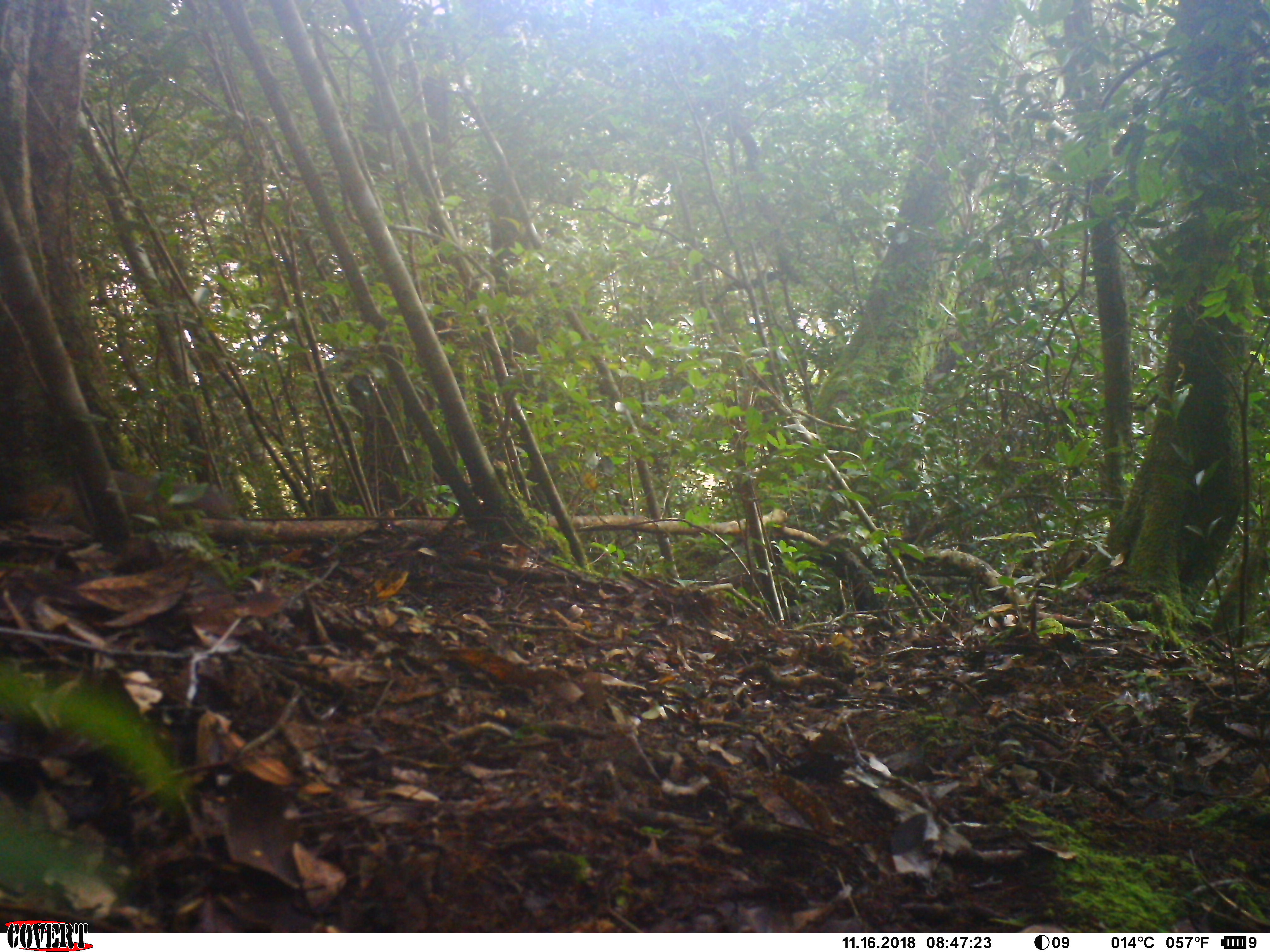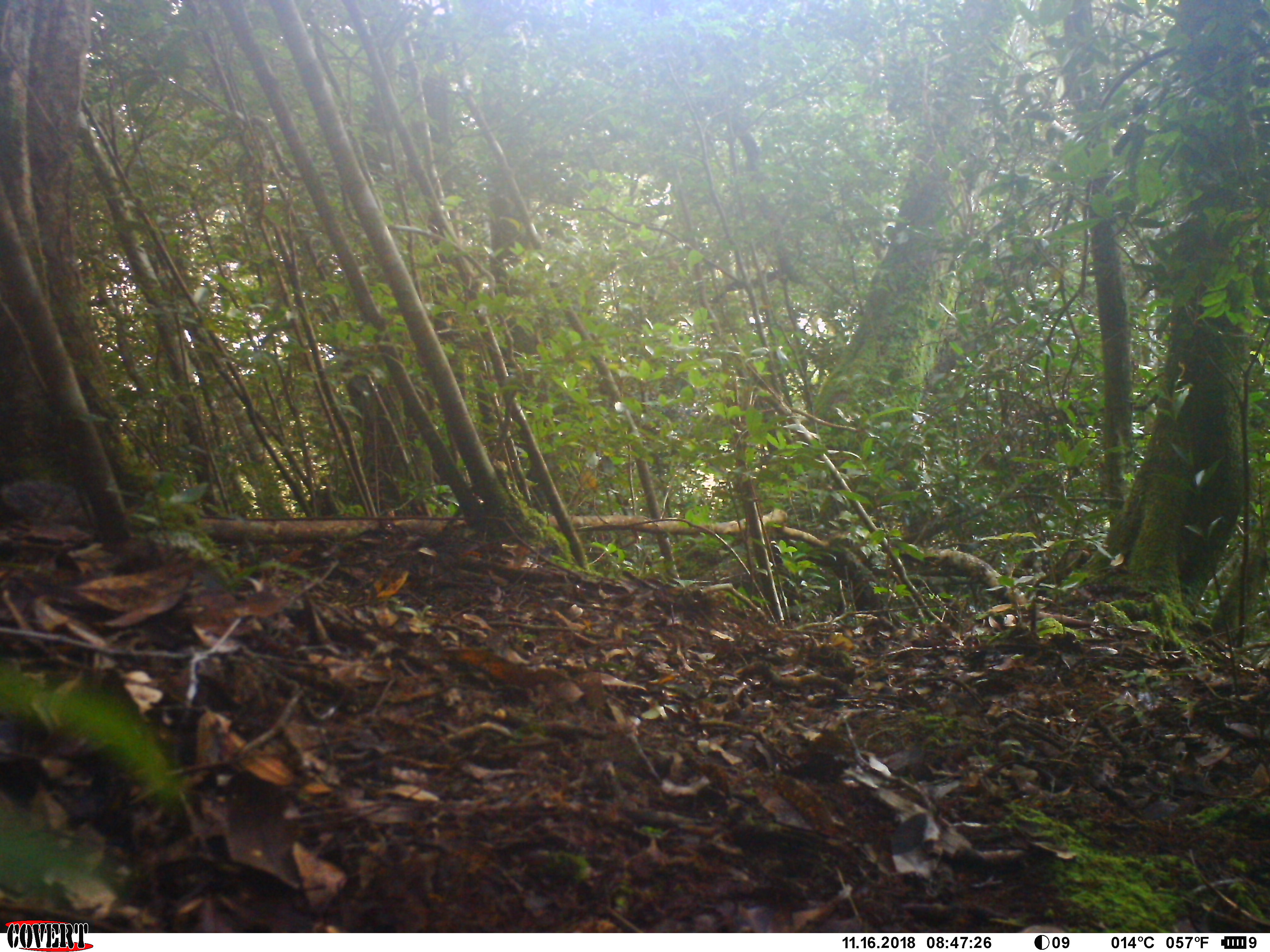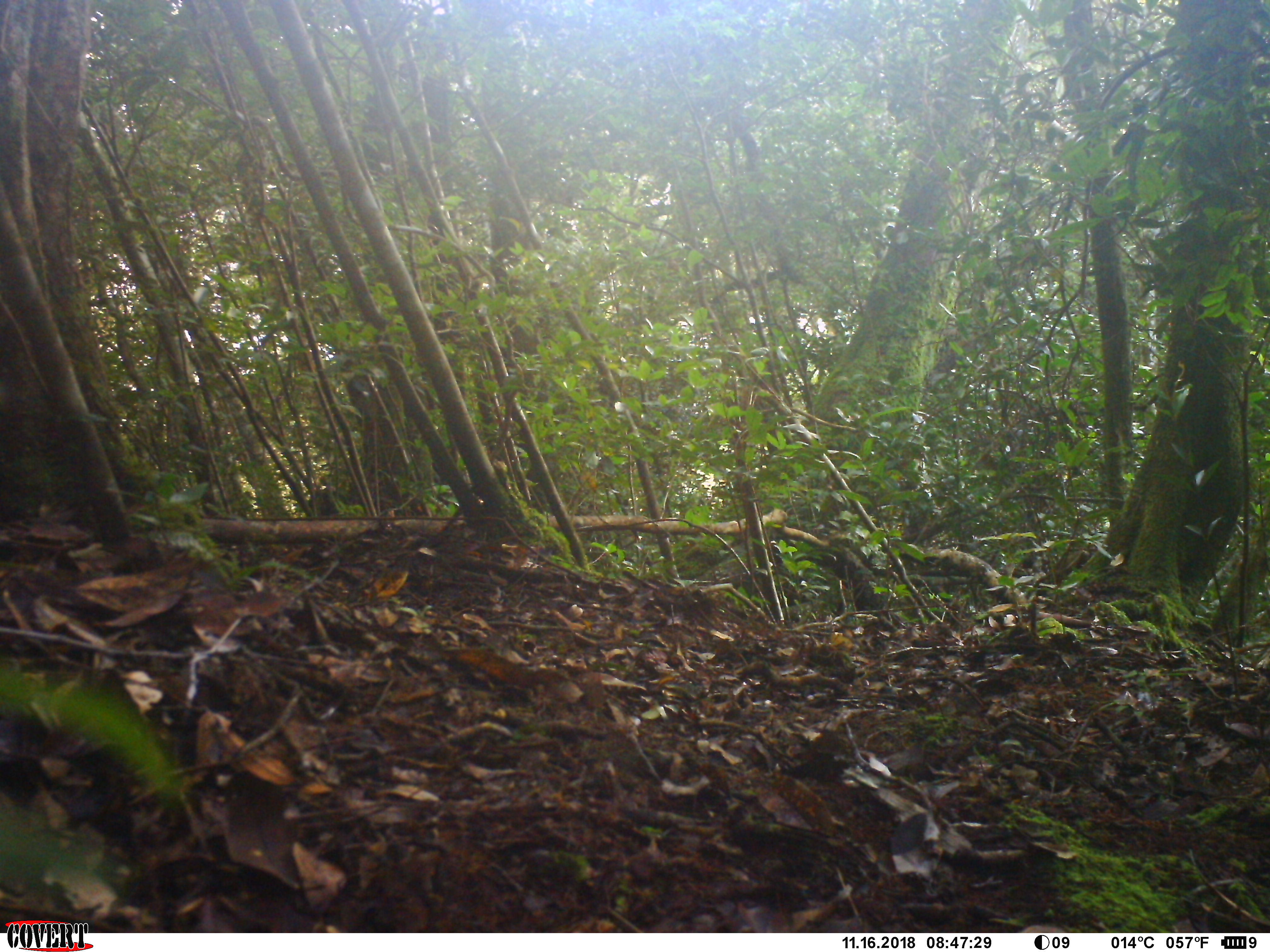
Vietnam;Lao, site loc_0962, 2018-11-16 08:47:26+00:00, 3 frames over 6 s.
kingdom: Animalia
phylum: Chordata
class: Mammalia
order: Rodentia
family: Sciuridae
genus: Dremomys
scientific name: Dremomys rufigenis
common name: red-cheeked squirrel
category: red cheeked squirrel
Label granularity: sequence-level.